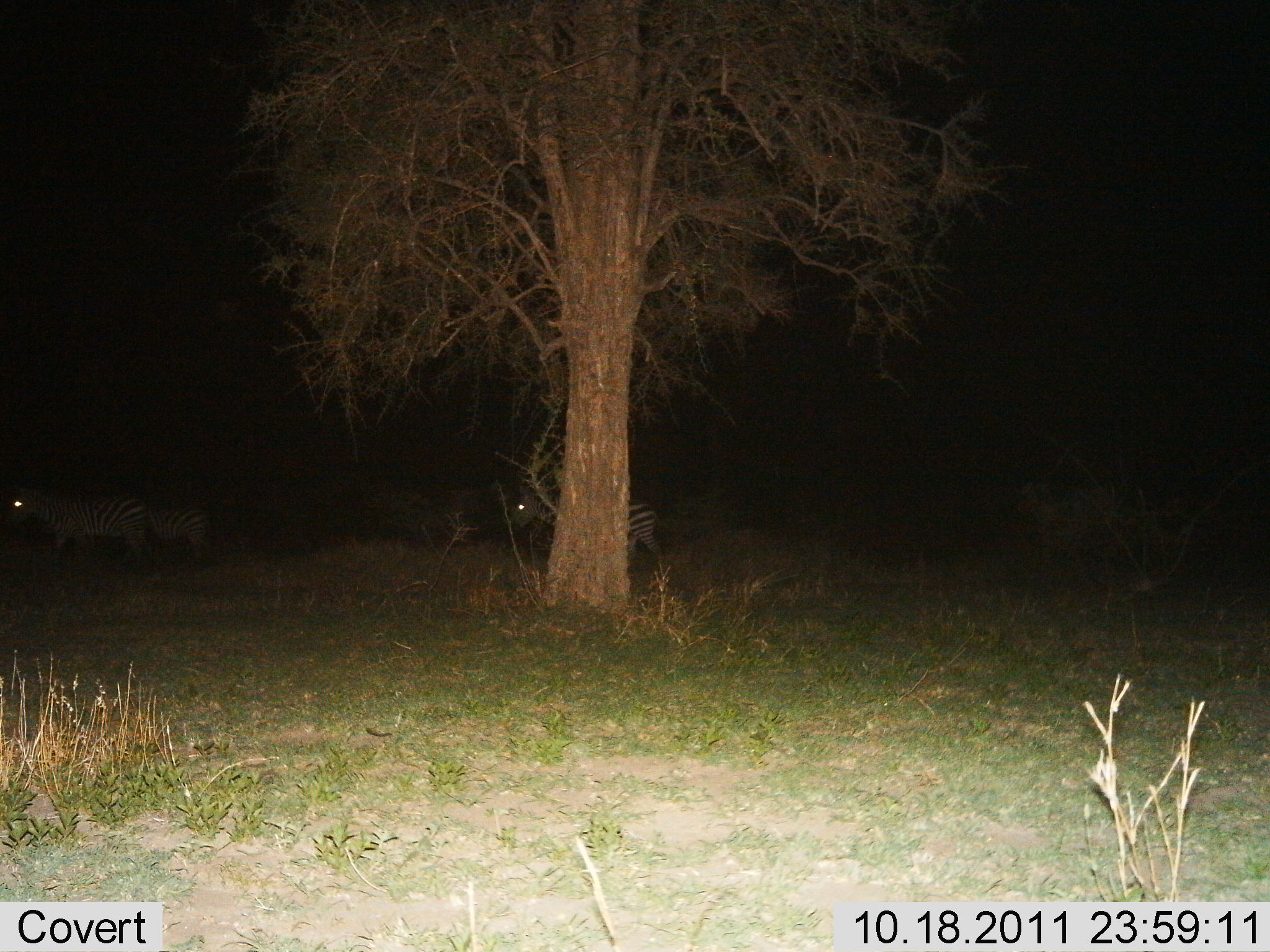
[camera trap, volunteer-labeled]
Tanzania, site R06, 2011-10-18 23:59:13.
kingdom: Animalia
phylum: Chordata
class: Mammalia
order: Perissodactyla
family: Equidae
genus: Equus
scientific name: Equus quagga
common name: plains zebra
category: zebra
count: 4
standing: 29%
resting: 0%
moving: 79%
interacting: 0%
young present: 0%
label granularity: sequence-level